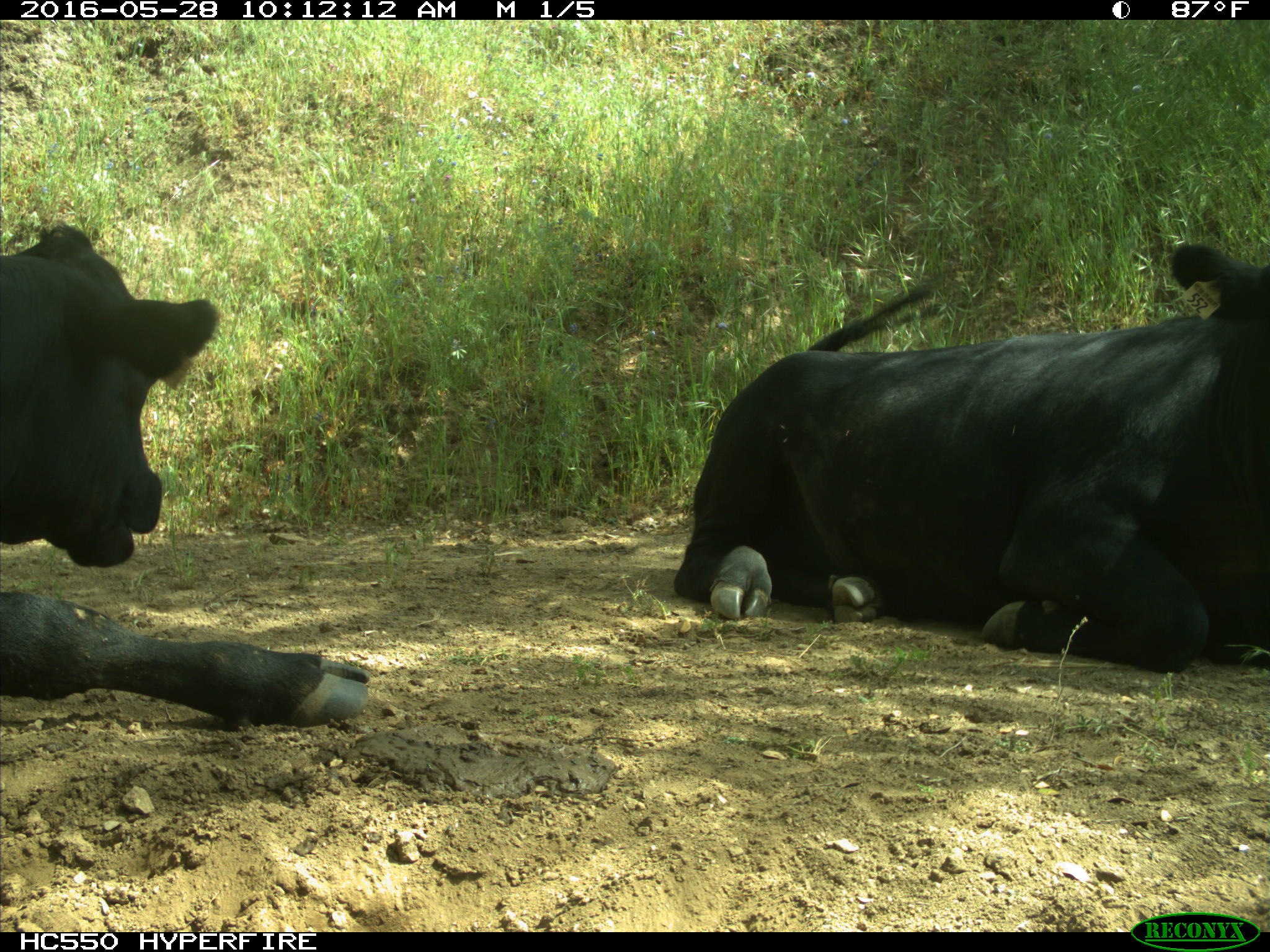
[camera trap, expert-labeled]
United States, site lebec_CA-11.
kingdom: Animalia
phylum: Chordata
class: Mammalia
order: Artiodactyla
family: Bovidae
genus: Bos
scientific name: Bos taurus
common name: domestic cow